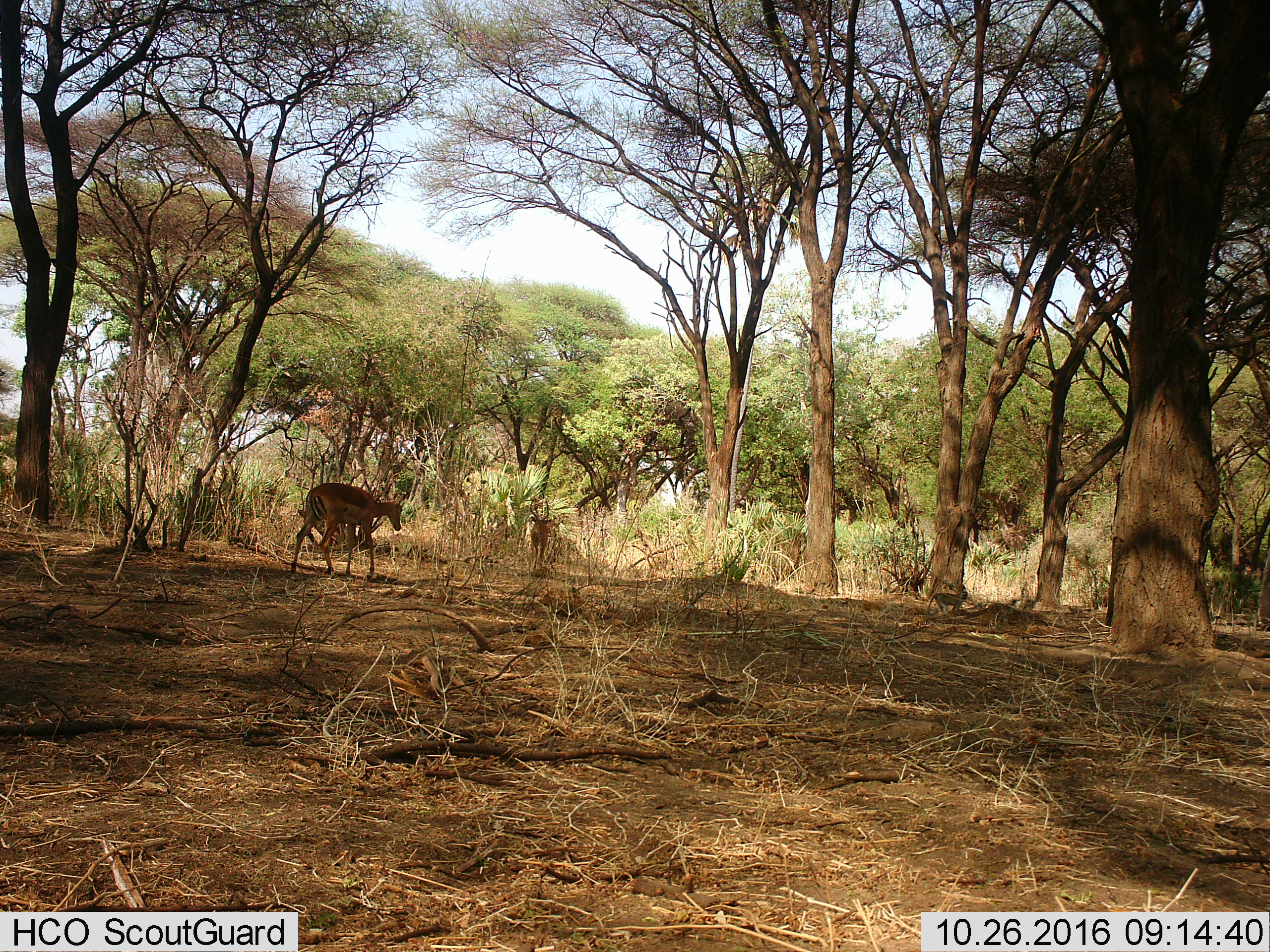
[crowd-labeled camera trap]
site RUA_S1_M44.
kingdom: Animalia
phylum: Chordata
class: Mammalia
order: Artiodactyla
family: Bovidae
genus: Aepyceros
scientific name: Aepyceros melampus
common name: impala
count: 2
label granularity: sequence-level